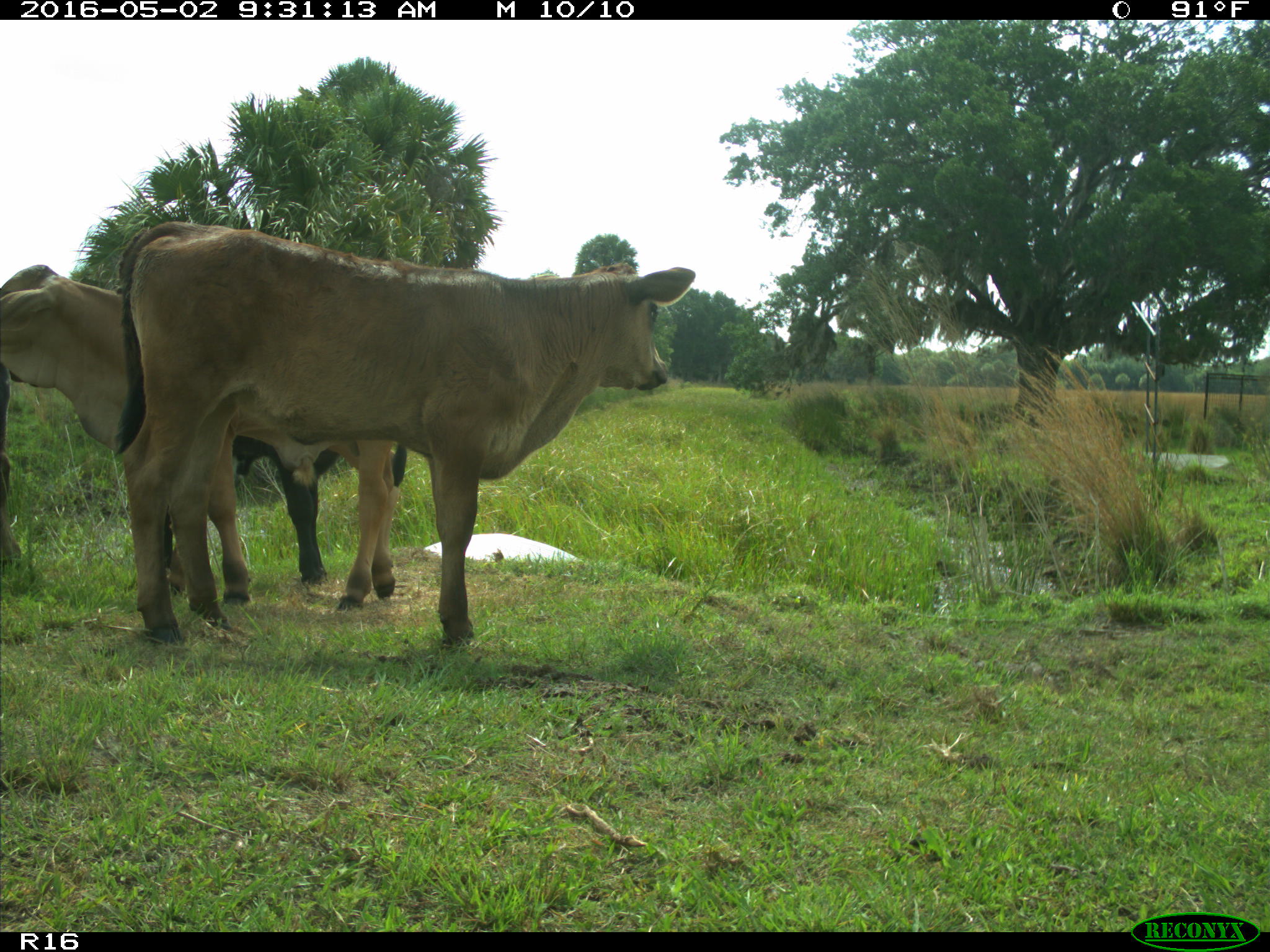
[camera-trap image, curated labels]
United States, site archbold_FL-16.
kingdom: Animalia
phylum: Chordata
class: Mammalia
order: Artiodactyla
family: Bovidae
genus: Bos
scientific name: Bos taurus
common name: domestic cow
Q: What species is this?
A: Bos taurus (domestic cow).